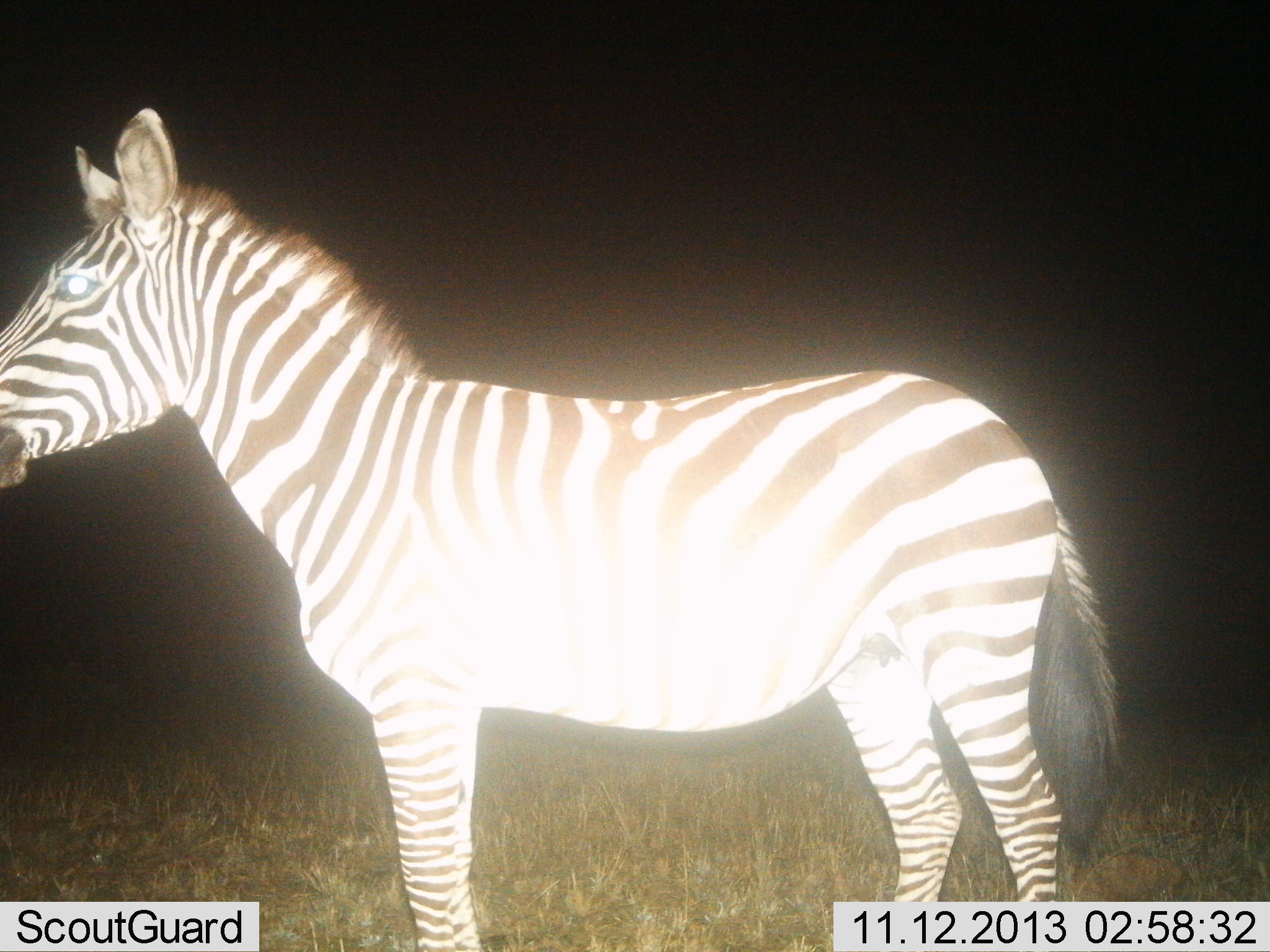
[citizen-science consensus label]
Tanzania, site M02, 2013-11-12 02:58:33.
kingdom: Animalia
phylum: Chordata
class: Mammalia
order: Perissodactyla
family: Equidae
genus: Equus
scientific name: Equus quagga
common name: plains zebra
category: zebra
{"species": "zebra (plains zebra) (Equus quagga)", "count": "1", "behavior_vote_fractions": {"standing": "100%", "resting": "0%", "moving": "0%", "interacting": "0%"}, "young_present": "0%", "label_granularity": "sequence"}